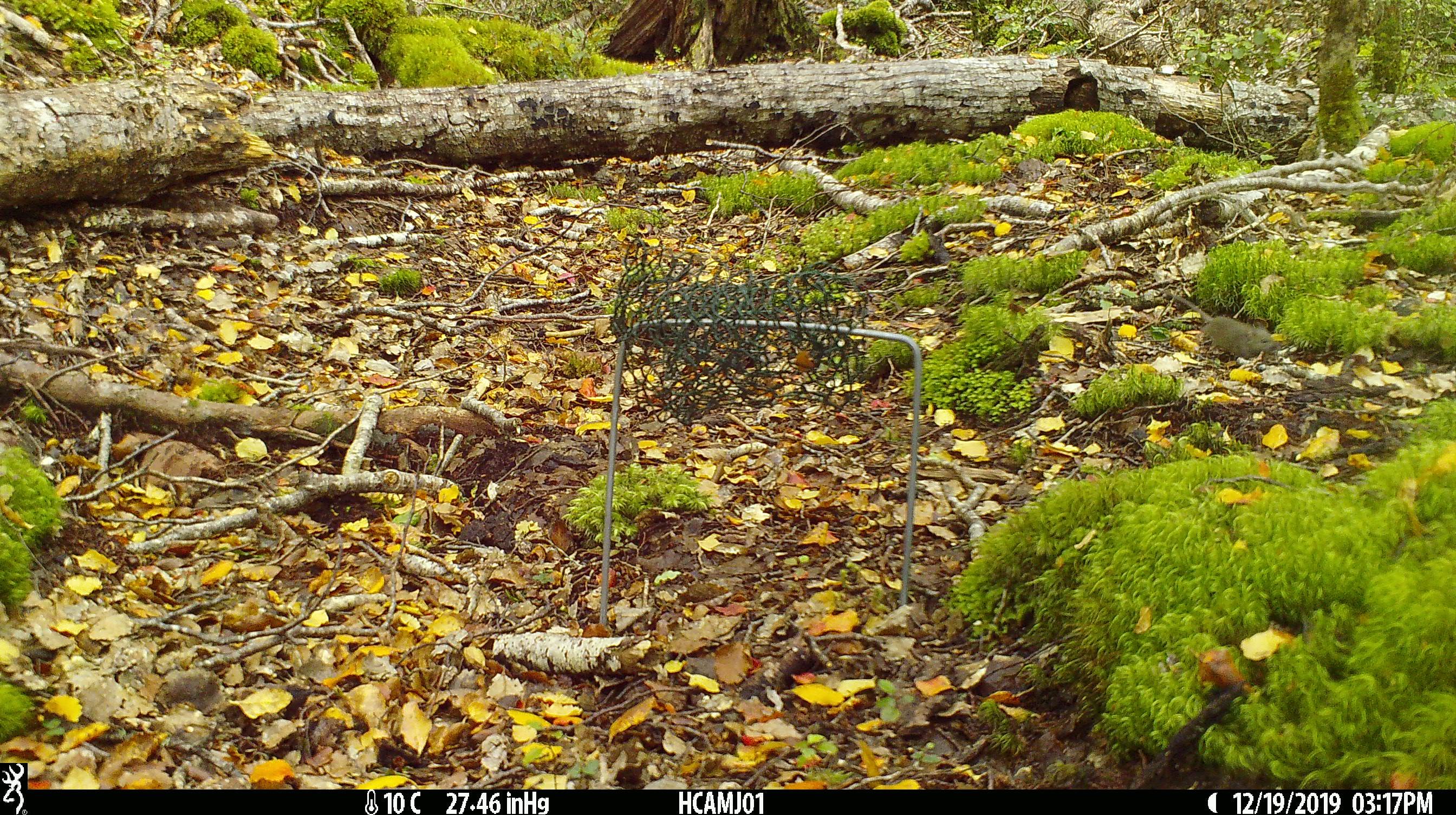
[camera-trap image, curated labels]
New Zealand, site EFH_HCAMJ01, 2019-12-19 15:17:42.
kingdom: Animalia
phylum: Chordata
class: Mammalia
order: Rodentia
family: Muridae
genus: Mus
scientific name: Mus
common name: mouse